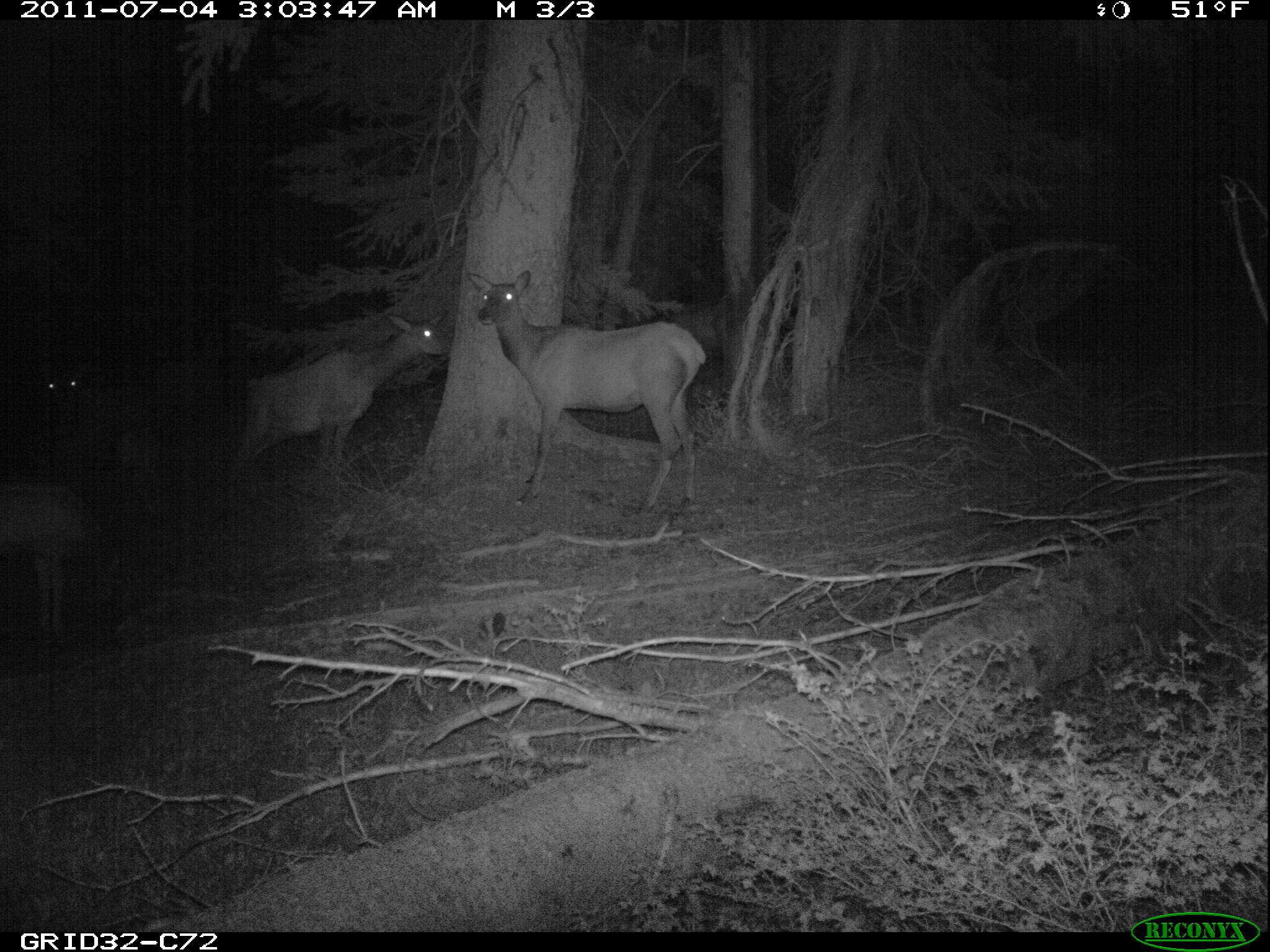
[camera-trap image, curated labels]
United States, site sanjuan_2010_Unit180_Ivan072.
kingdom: Animalia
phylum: Chordata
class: Mammalia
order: Artiodactyla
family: Cervidae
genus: Cervus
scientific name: Cervus elaphus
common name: red deer